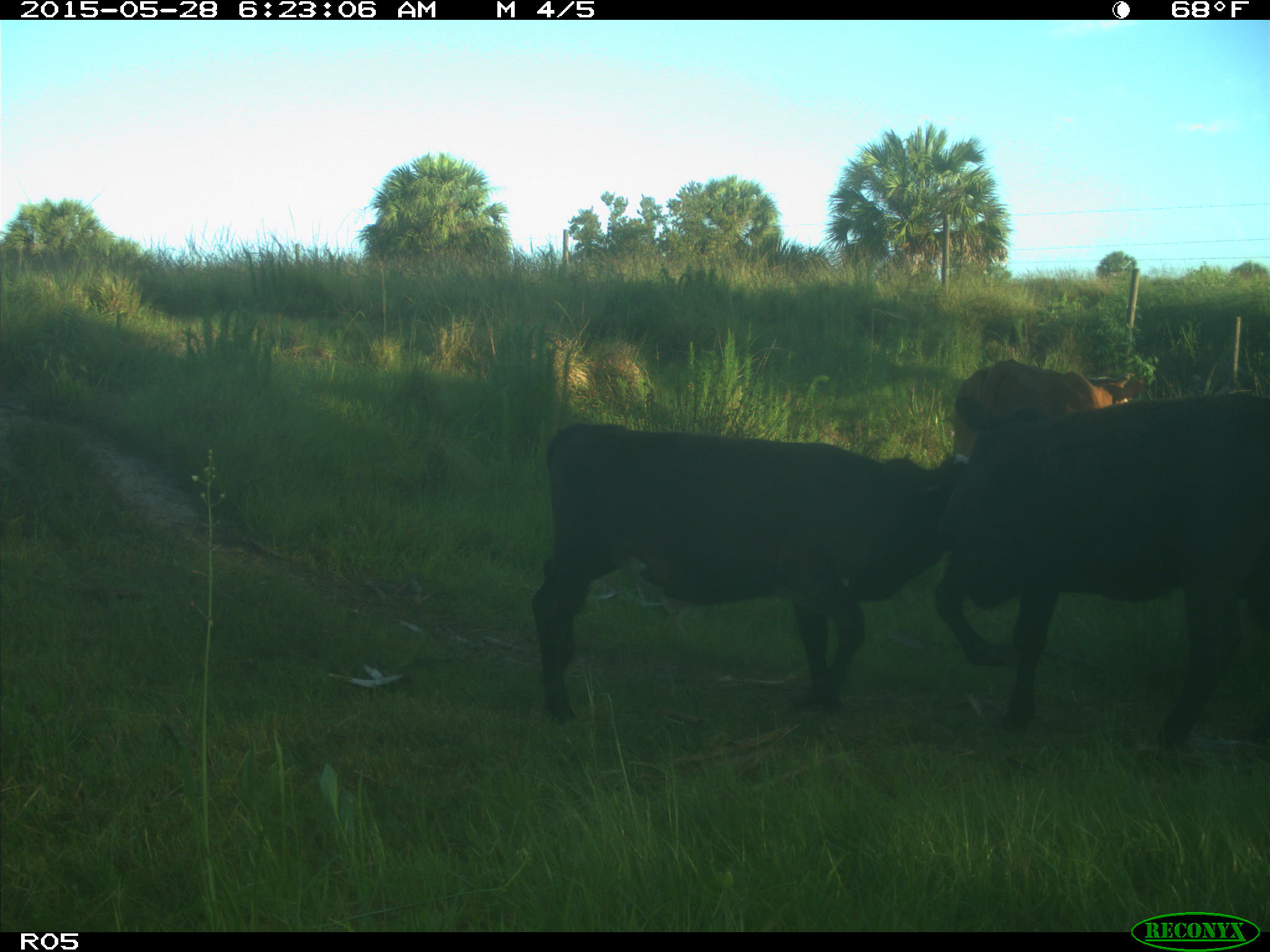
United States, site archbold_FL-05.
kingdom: Animalia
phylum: Chordata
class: Mammalia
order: Artiodactyla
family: Bovidae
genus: Bos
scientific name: Bos taurus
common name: domestic cow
Bos taurus (domestic cow).